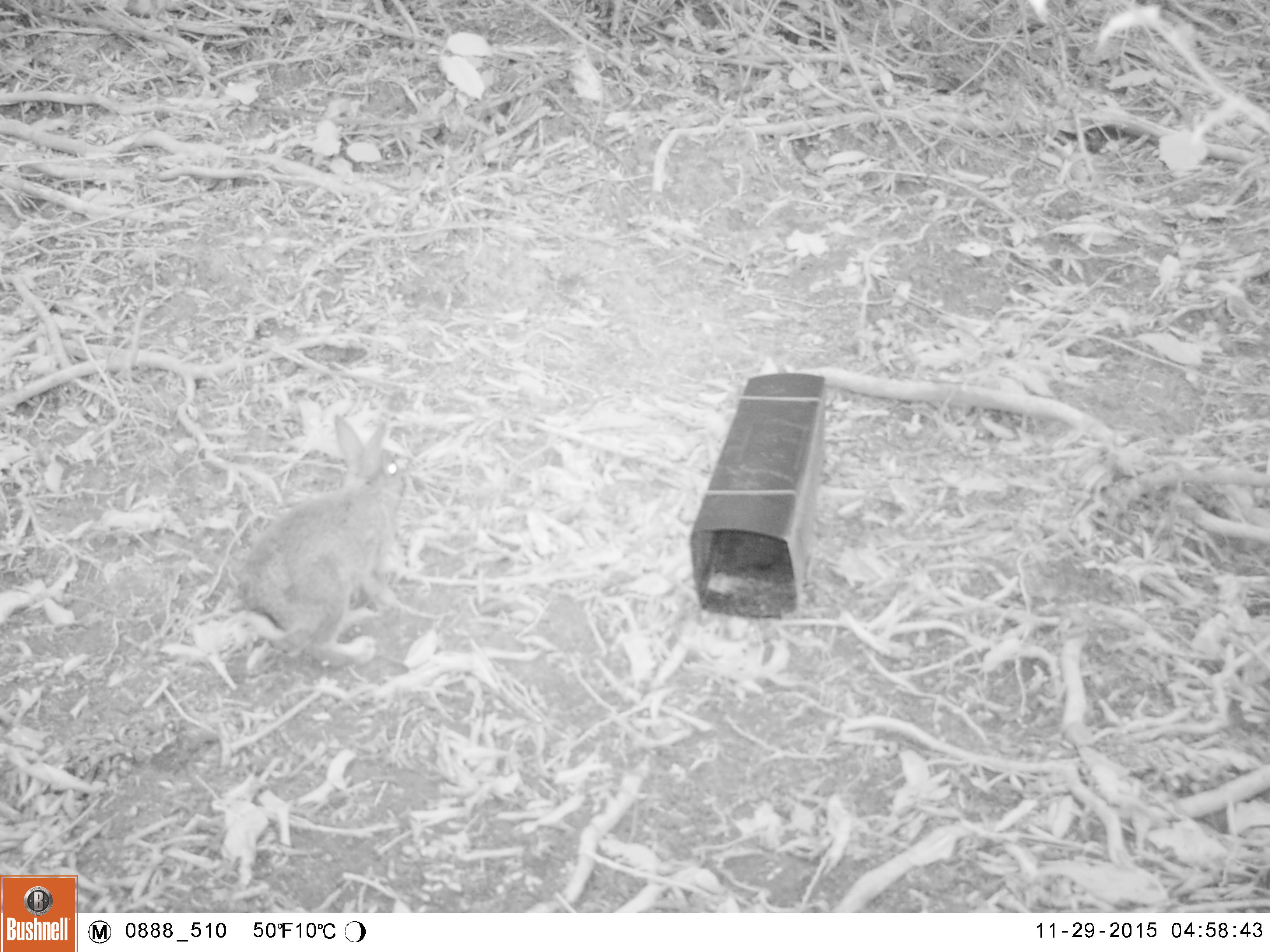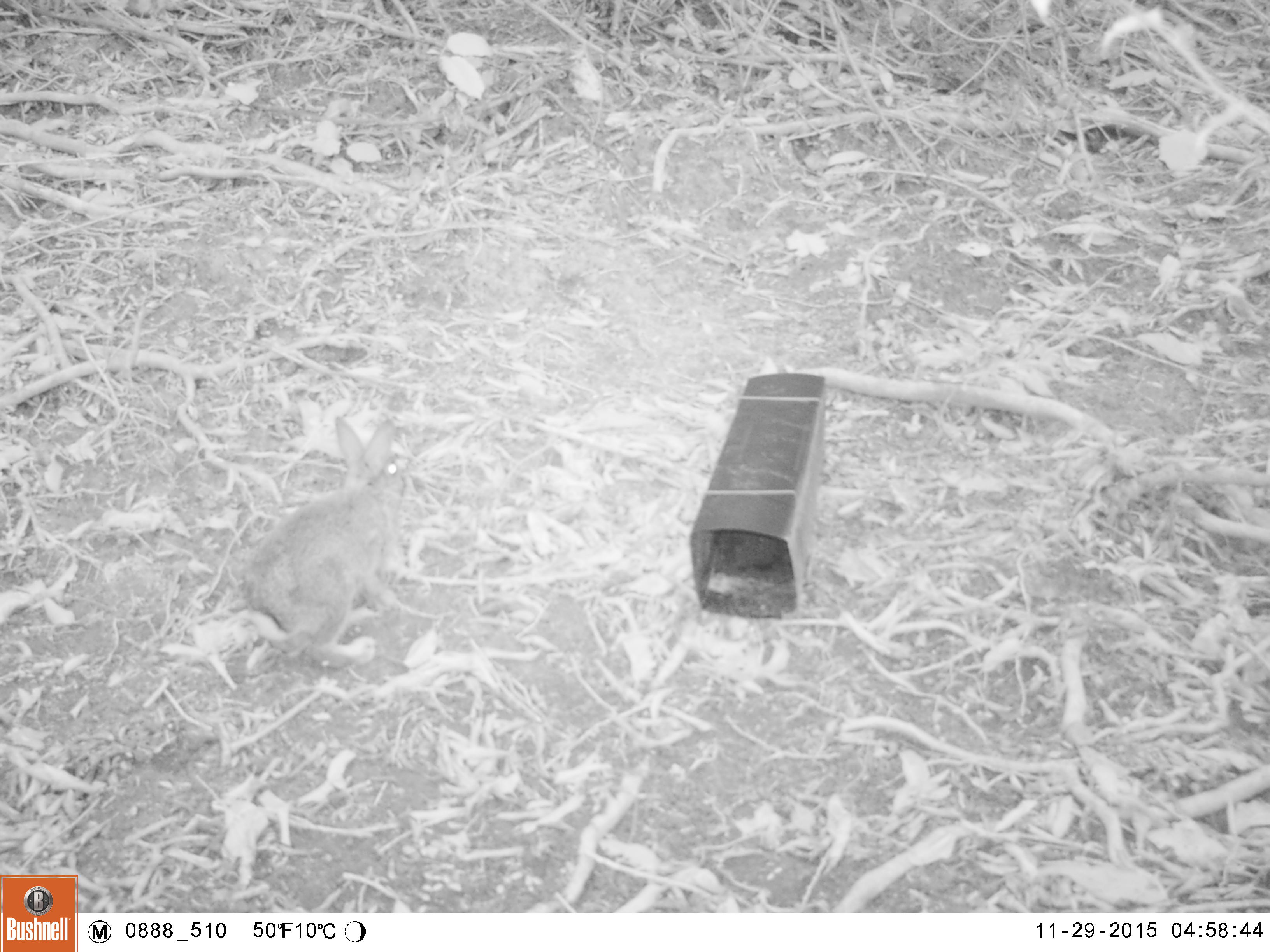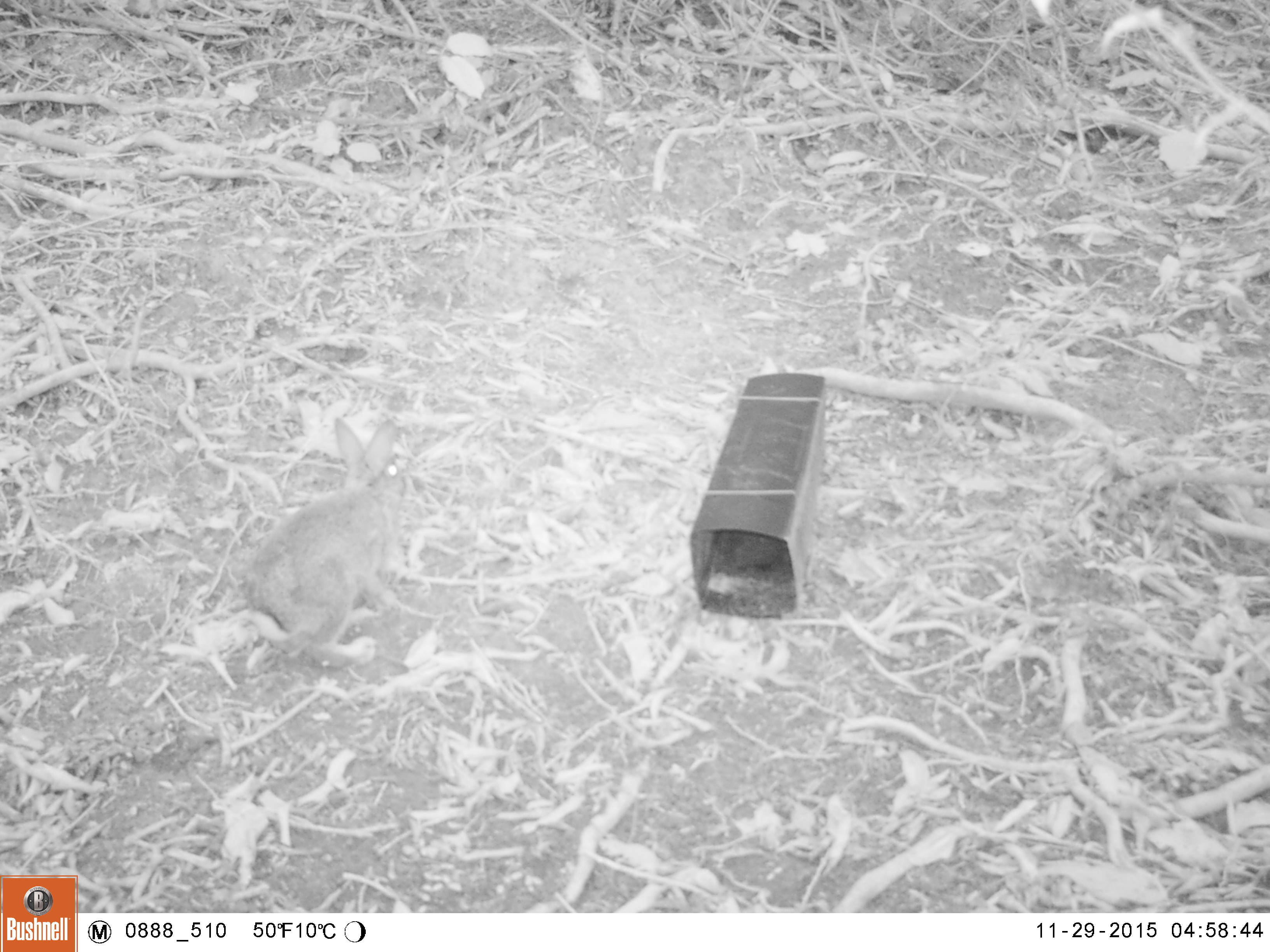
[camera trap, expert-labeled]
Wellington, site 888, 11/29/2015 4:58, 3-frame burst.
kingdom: Animalia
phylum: Chordata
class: Mammalia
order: Lagomorpha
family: Leporidae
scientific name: Leporidae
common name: rabbit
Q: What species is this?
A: Rabbit (Leporidae).